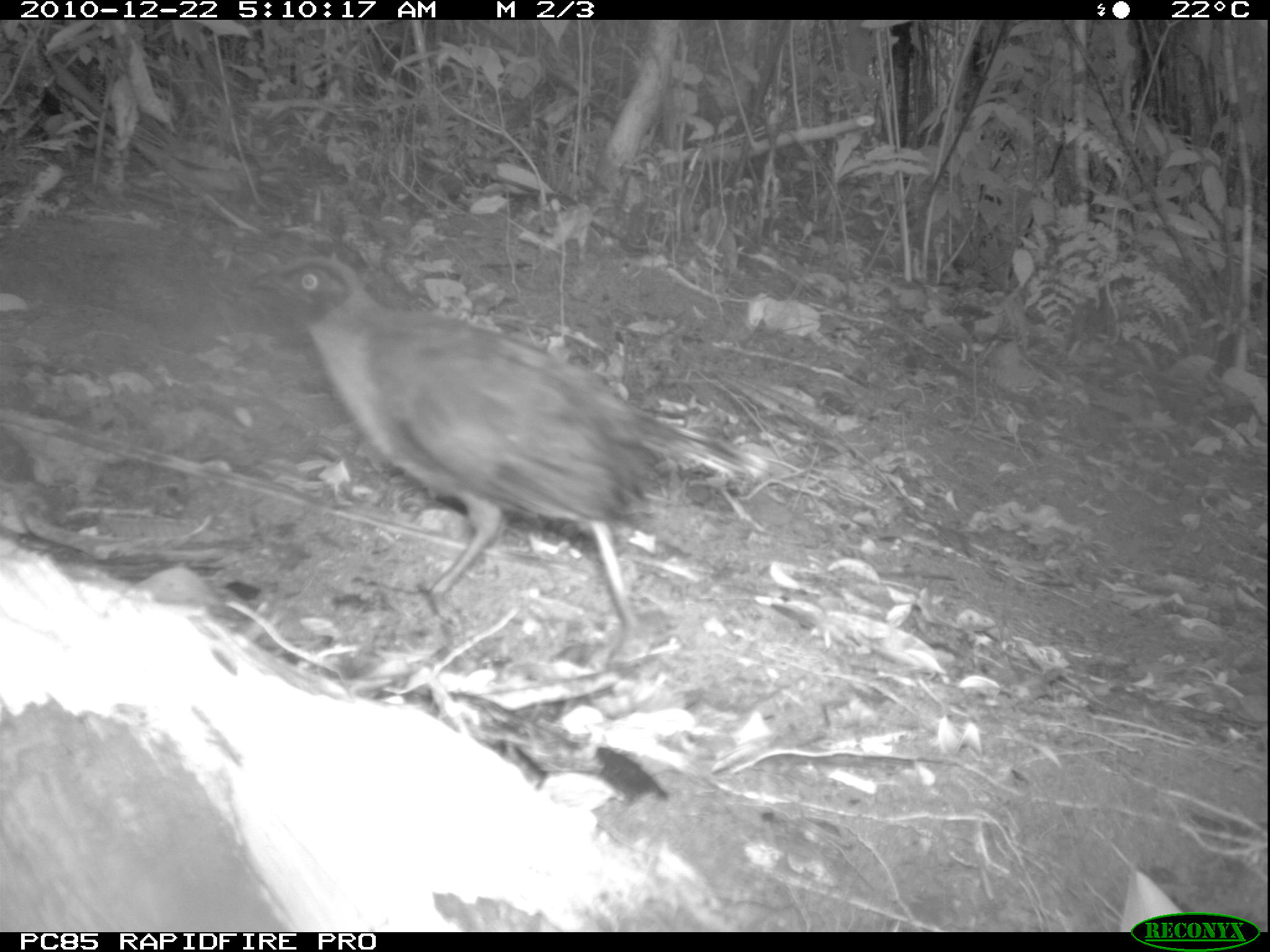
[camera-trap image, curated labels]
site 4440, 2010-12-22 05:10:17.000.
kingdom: Animalia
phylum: Chordata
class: Aves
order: Passeriformes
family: Cisticolidae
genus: Cisticola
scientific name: Cisticola cherina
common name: madagascar cisticola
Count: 1.